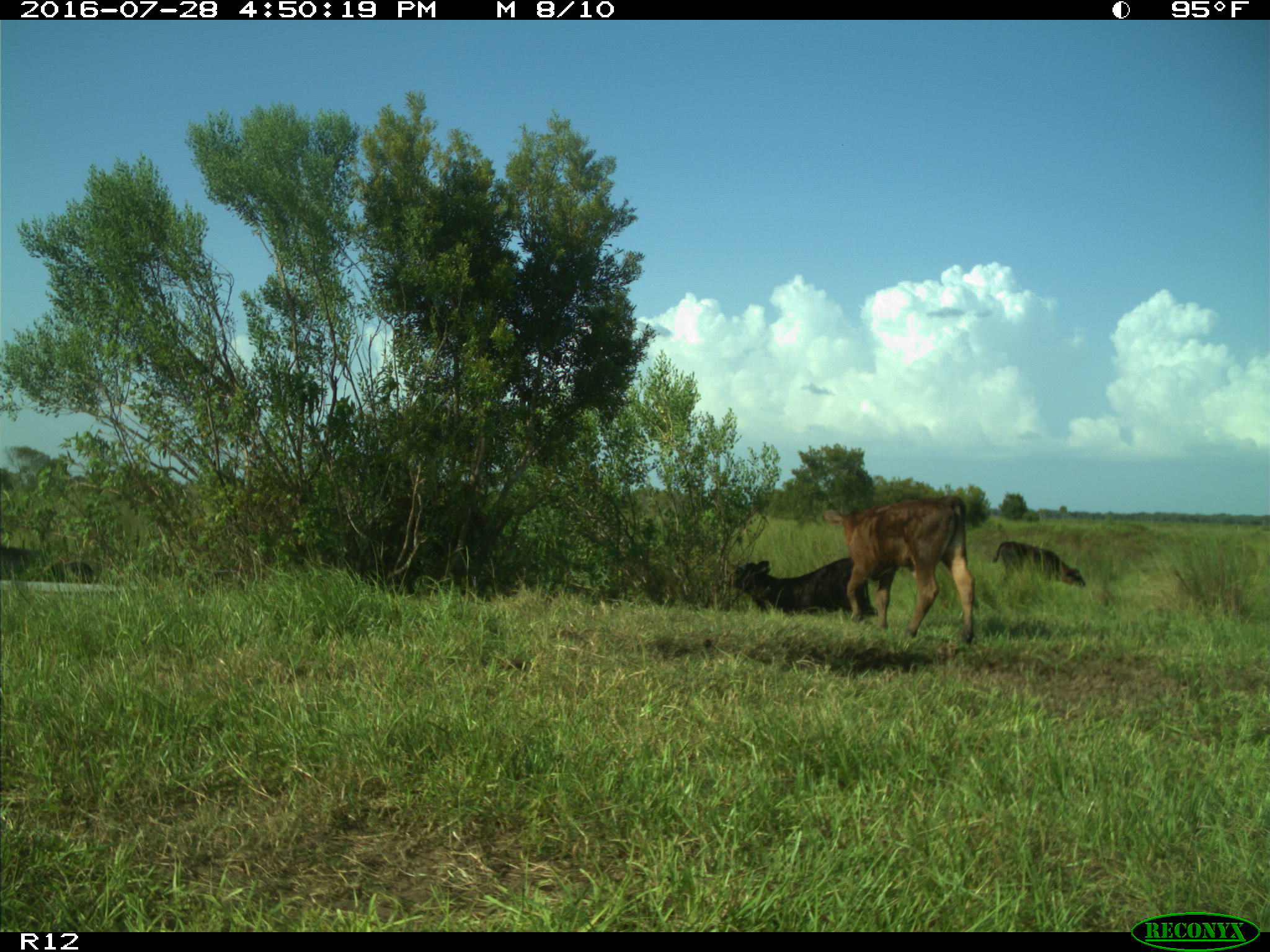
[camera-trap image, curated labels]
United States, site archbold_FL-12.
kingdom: Animalia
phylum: Chordata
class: Mammalia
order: Artiodactyla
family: Bovidae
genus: Bos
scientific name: Bos taurus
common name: domestic cow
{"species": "Bos taurus (domestic cow)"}